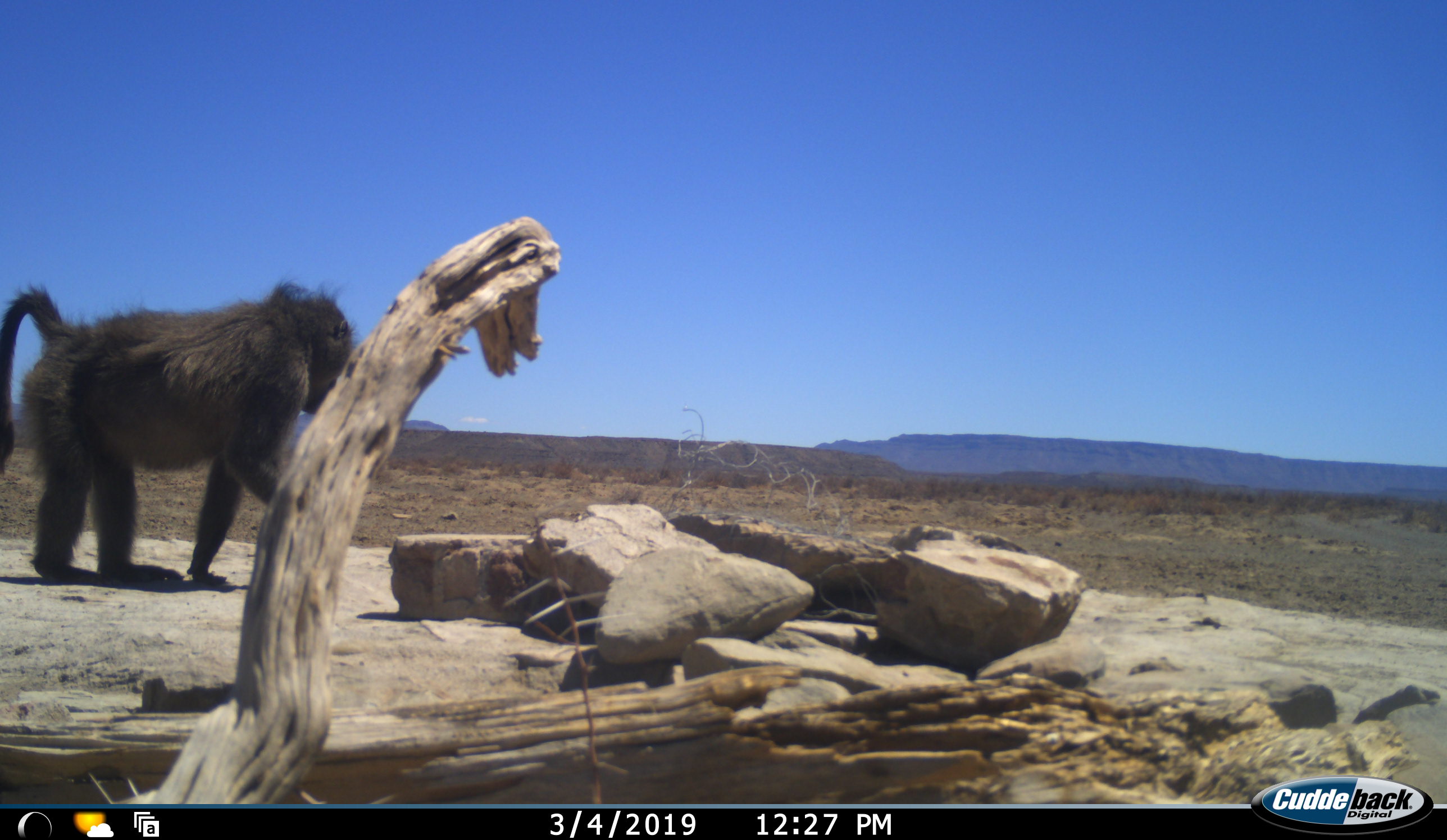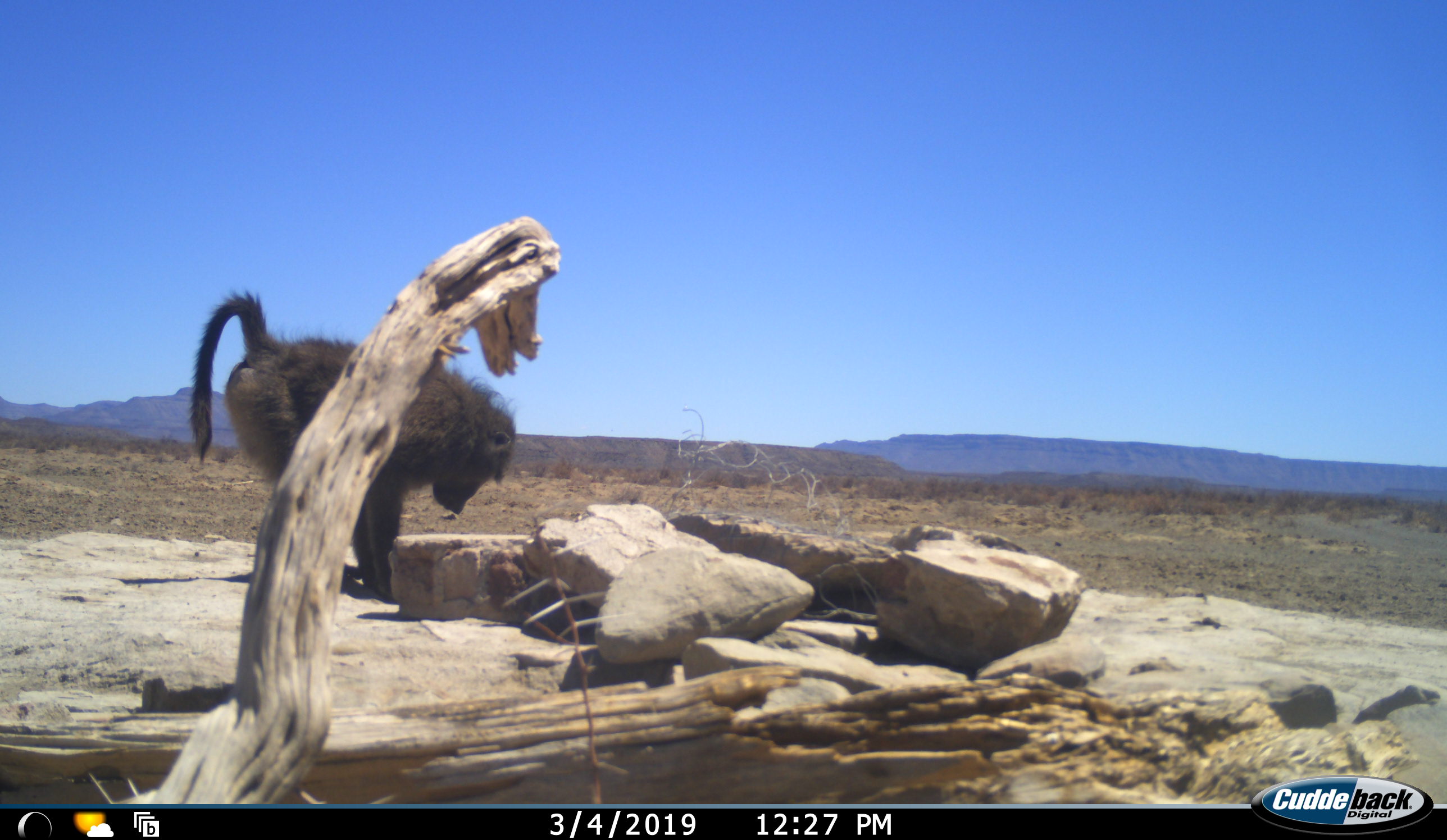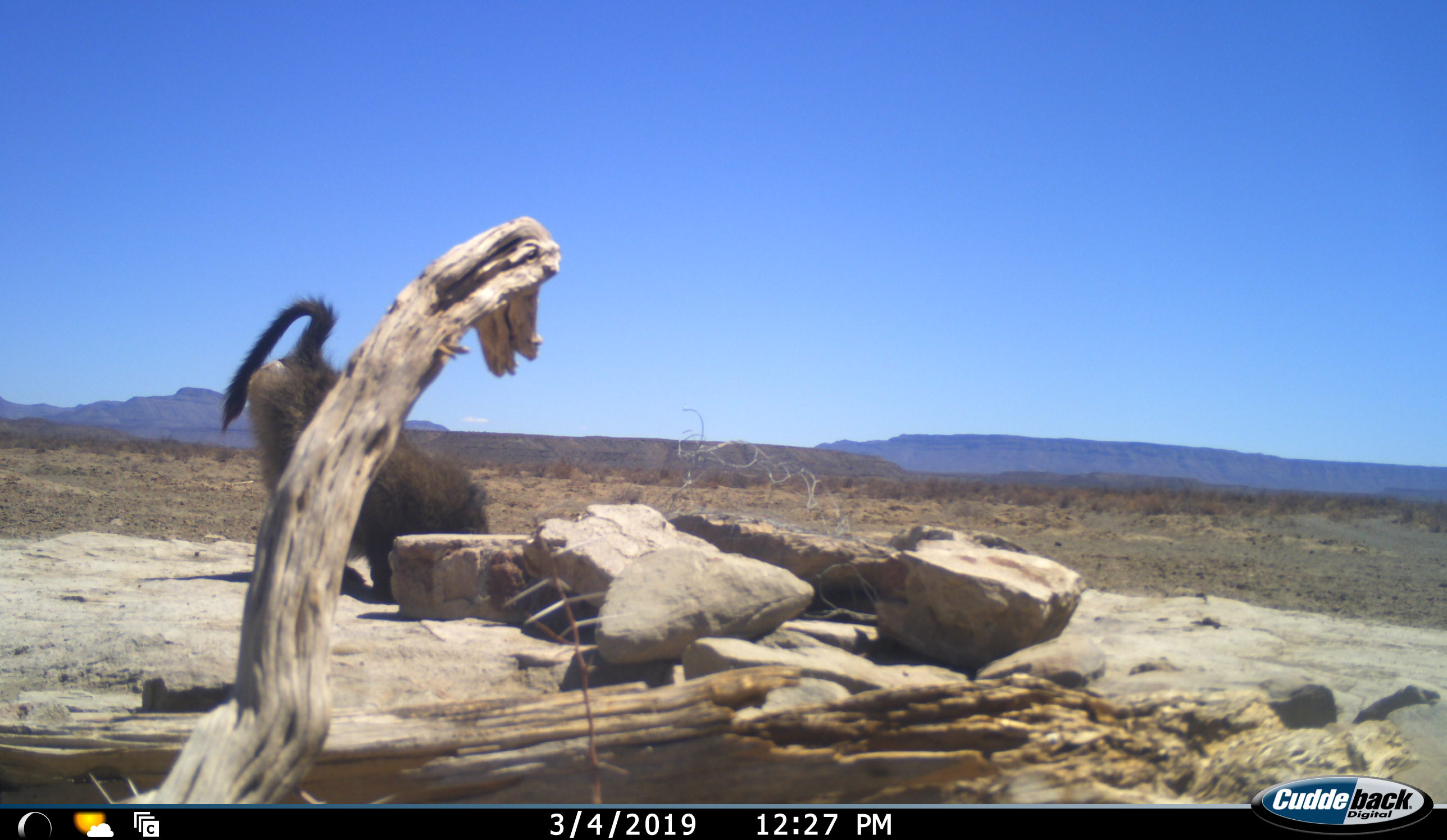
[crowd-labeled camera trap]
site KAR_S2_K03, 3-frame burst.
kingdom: Animalia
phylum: Chordata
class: Mammalia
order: Primates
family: Cercopithecidae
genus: Papio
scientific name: Papio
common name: baboon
Baboon (Papio), count 1. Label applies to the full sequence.